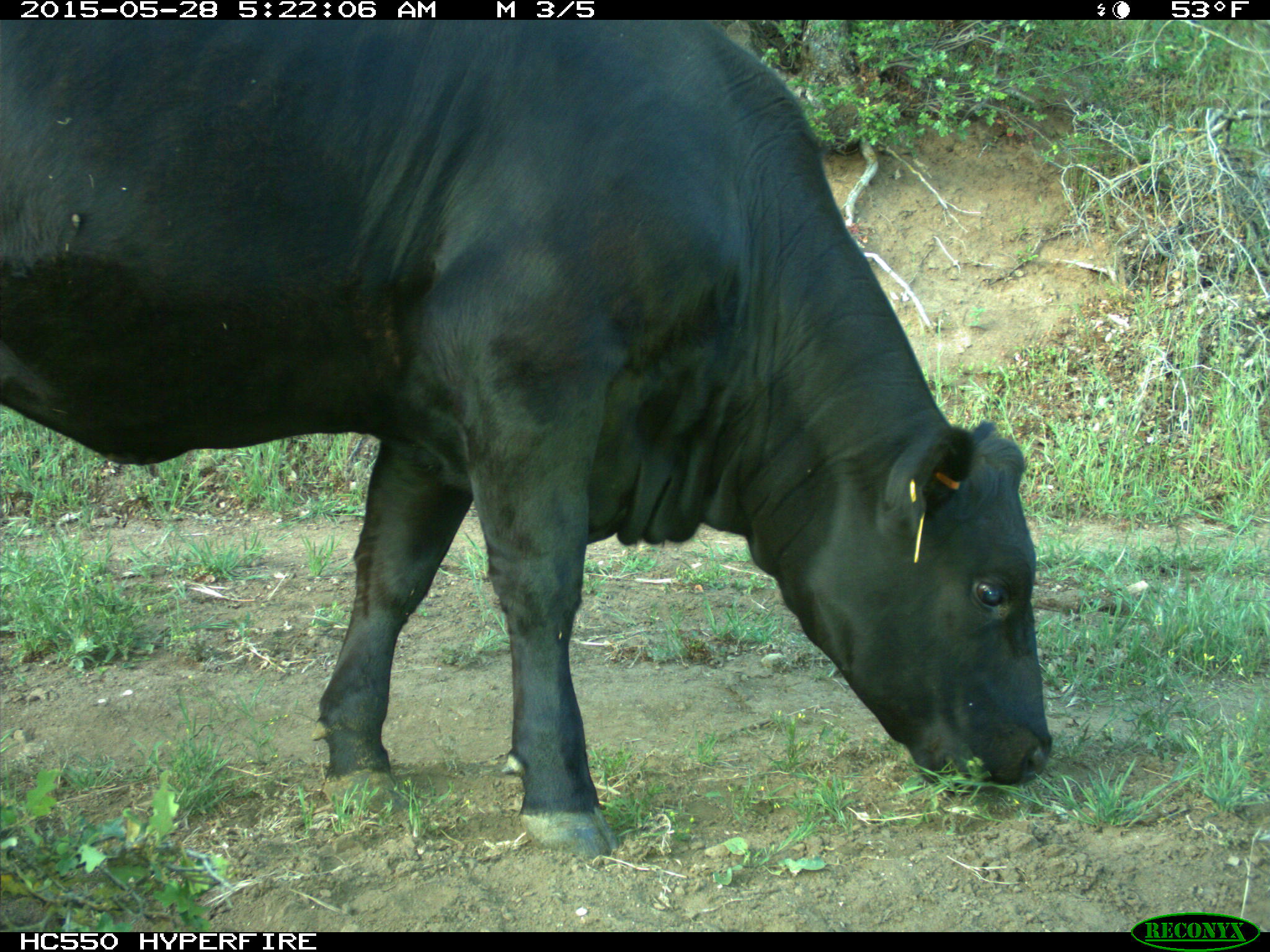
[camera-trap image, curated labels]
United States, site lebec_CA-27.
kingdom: Animalia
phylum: Chordata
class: Mammalia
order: Artiodactyla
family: Bovidae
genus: Bos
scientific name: Bos taurus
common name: domestic cow